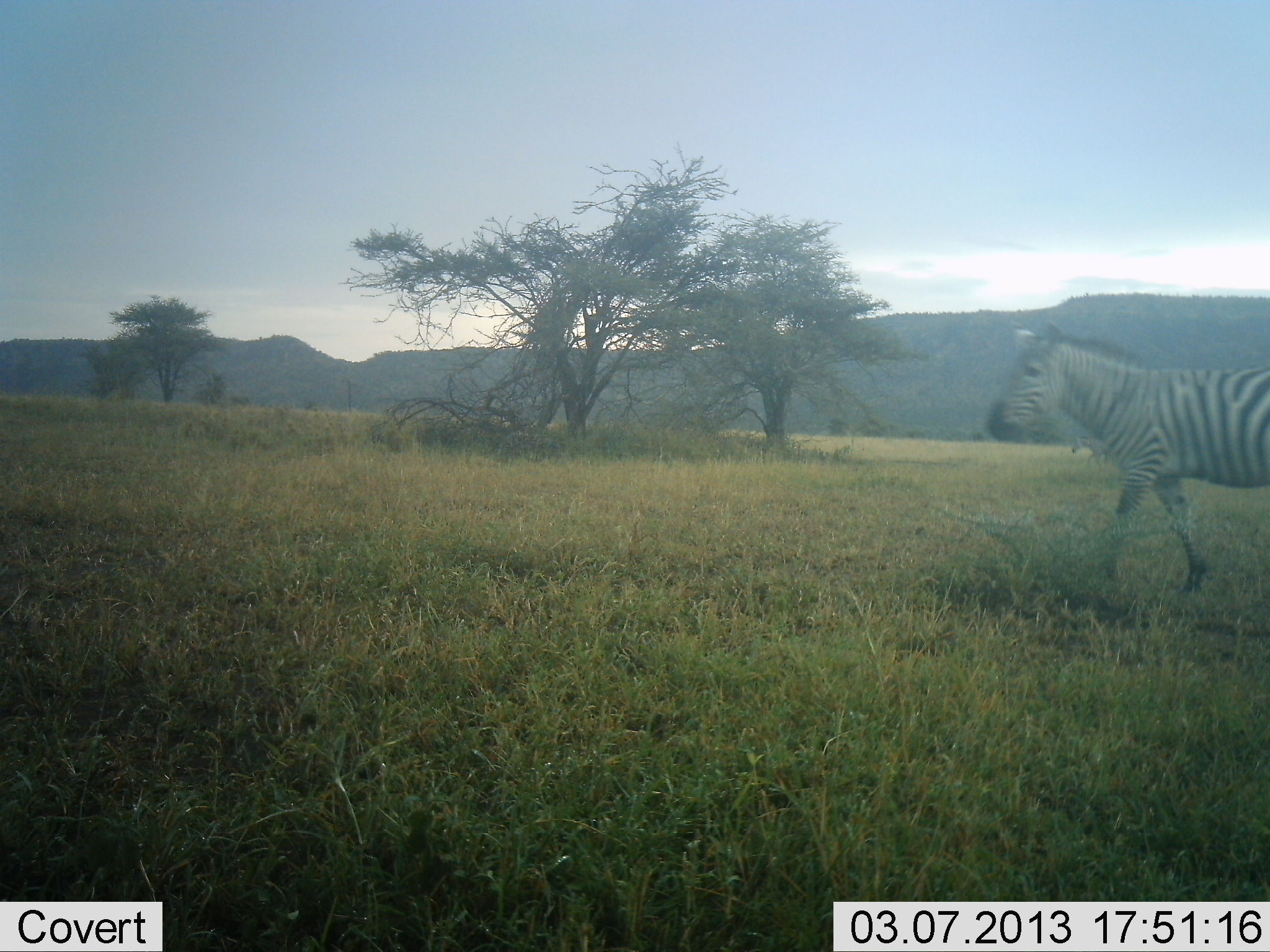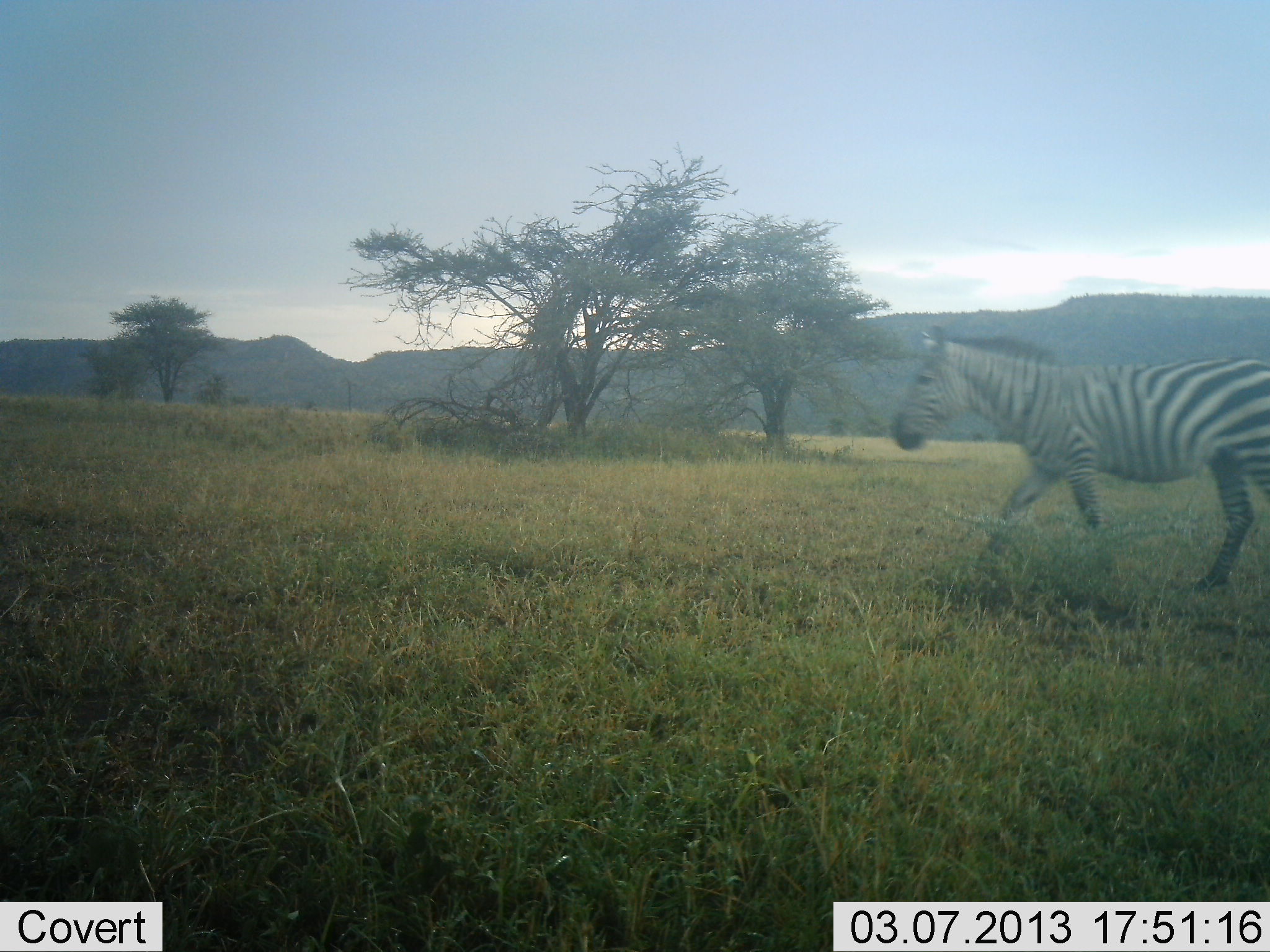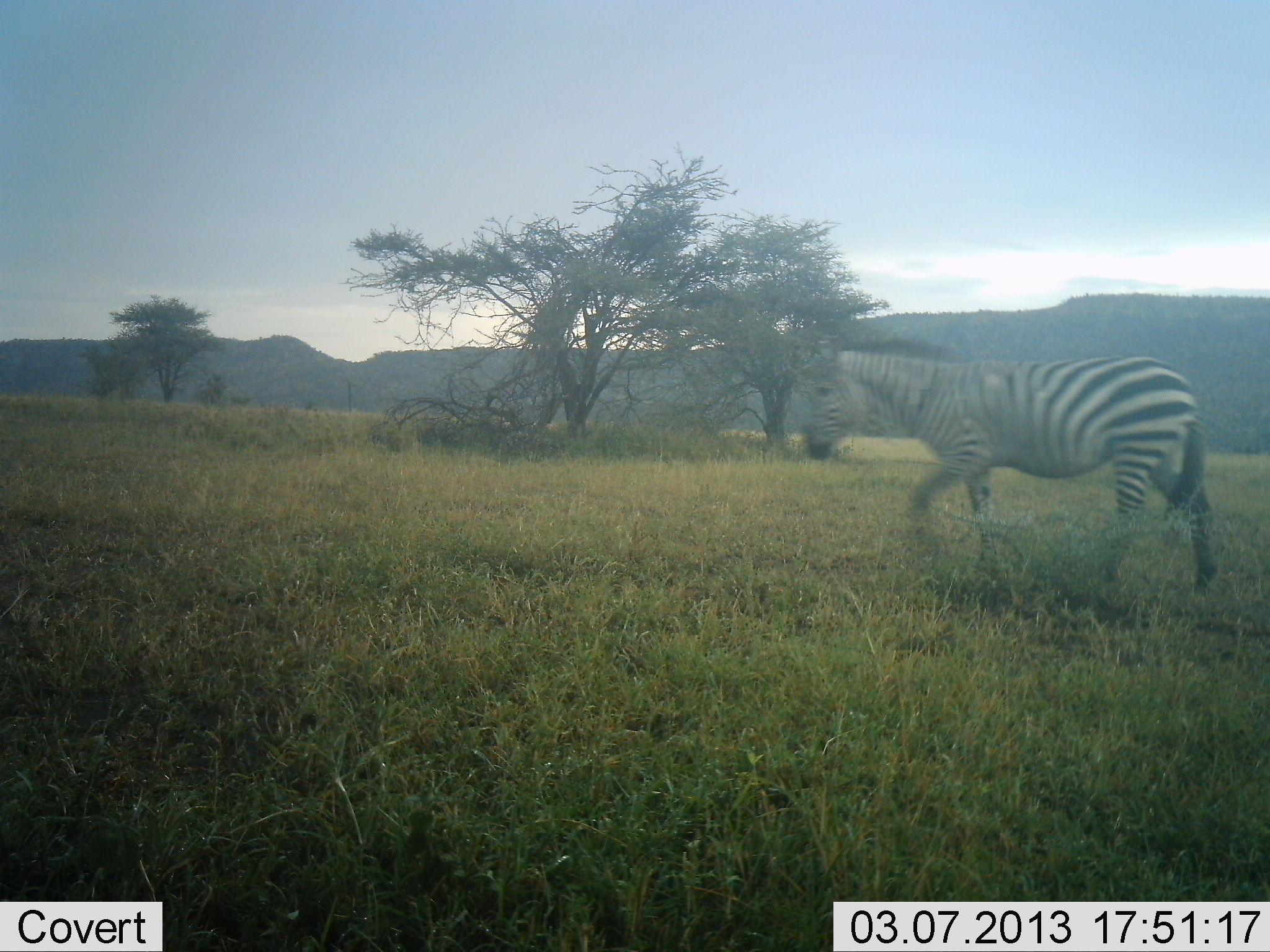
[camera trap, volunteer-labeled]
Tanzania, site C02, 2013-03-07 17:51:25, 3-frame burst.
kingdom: Animalia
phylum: Chordata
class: Mammalia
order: Perissodactyla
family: Equidae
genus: Equus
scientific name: Equus quagga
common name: plains zebra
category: zebra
Zebra (plains zebra) (Equus quagga), count 1. Behavior (volunteer vote fractions): standing 2%, resting 0%, moving 98%, interacting 0%. Young present (vote fraction): 0%. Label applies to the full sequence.